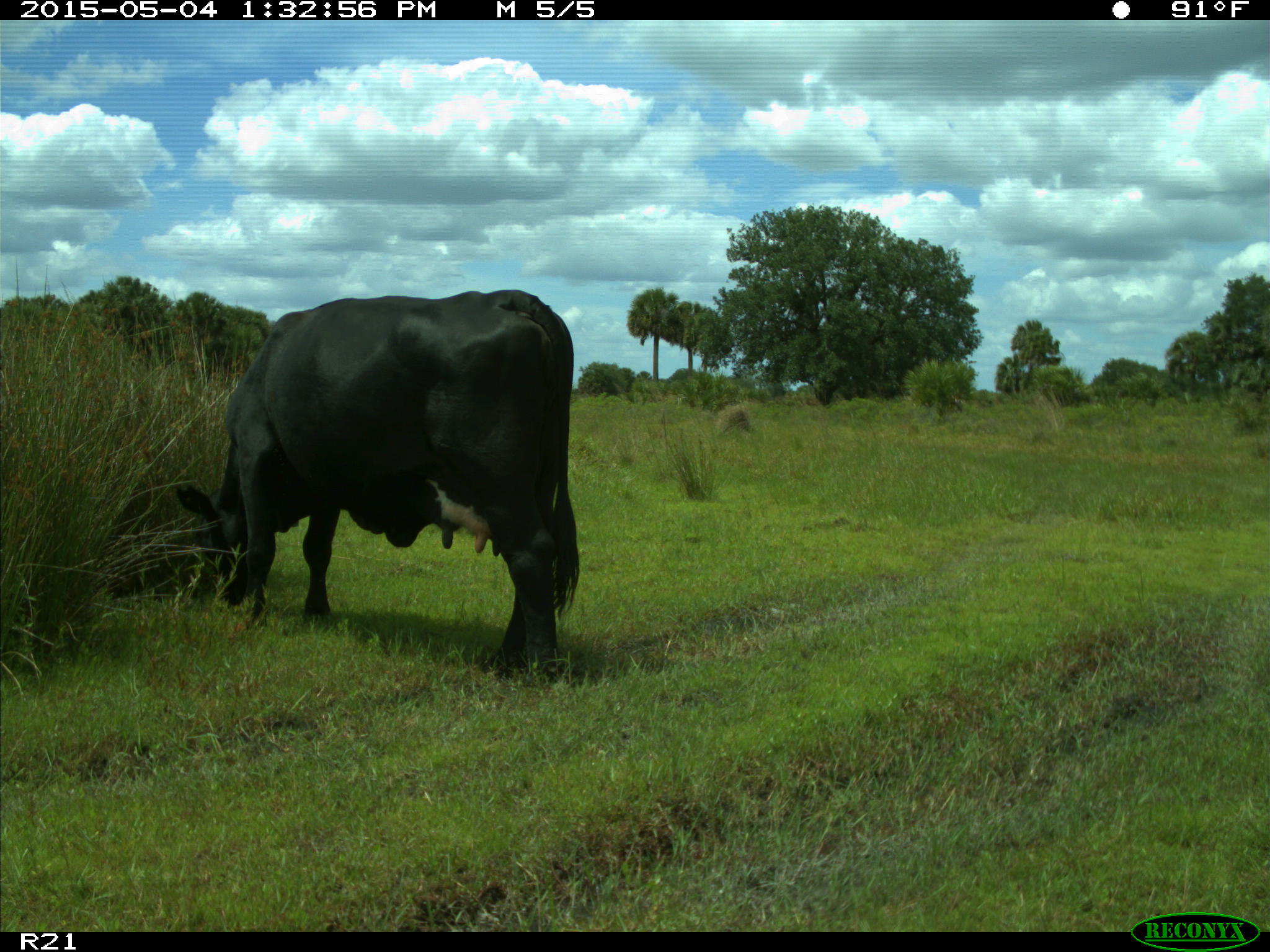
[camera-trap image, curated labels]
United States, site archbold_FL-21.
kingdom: Animalia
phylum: Chordata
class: Mammalia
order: Artiodactyla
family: Bovidae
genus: Bos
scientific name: Bos taurus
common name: domestic cow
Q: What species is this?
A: Bos taurus (domestic cow).